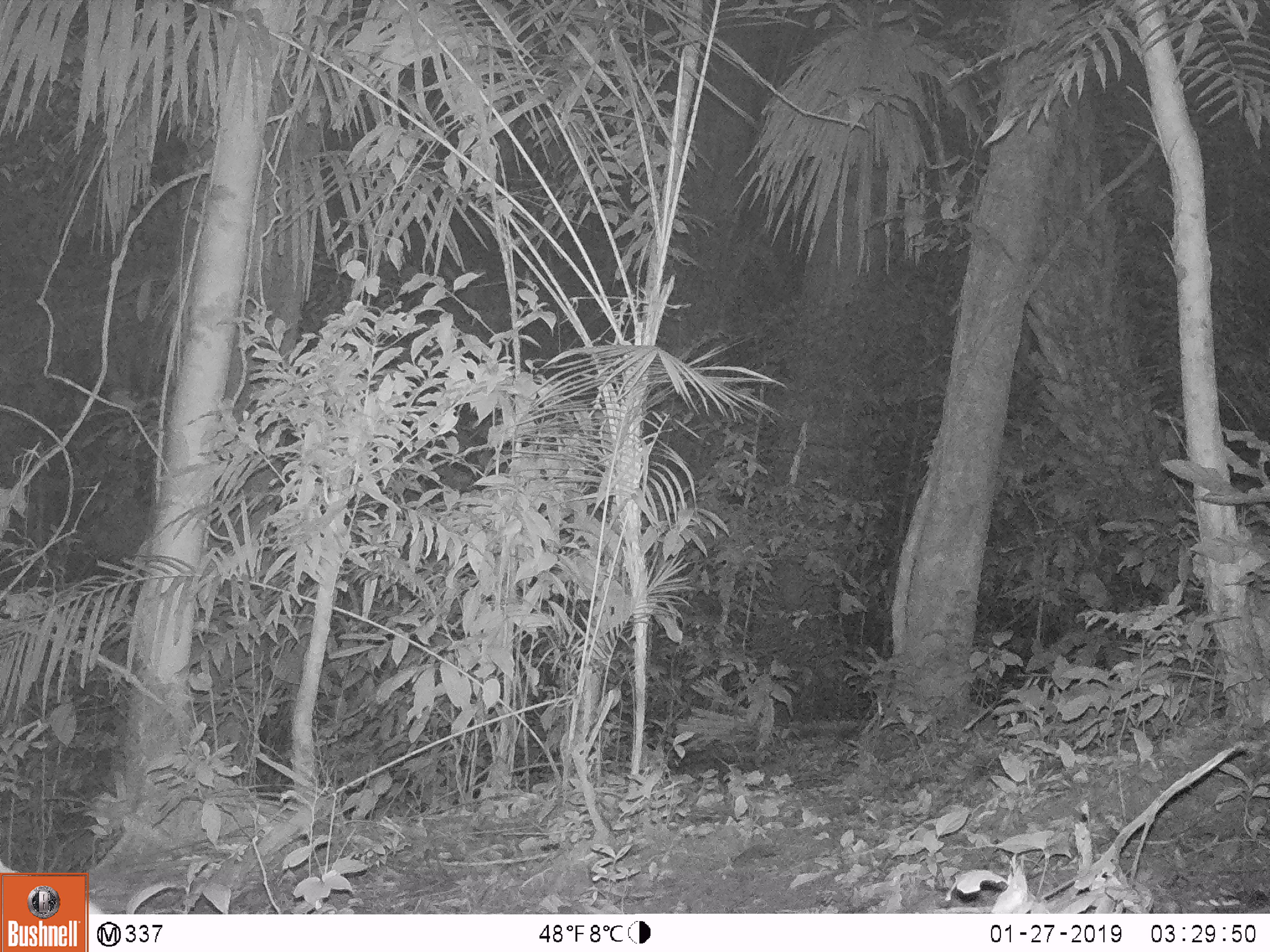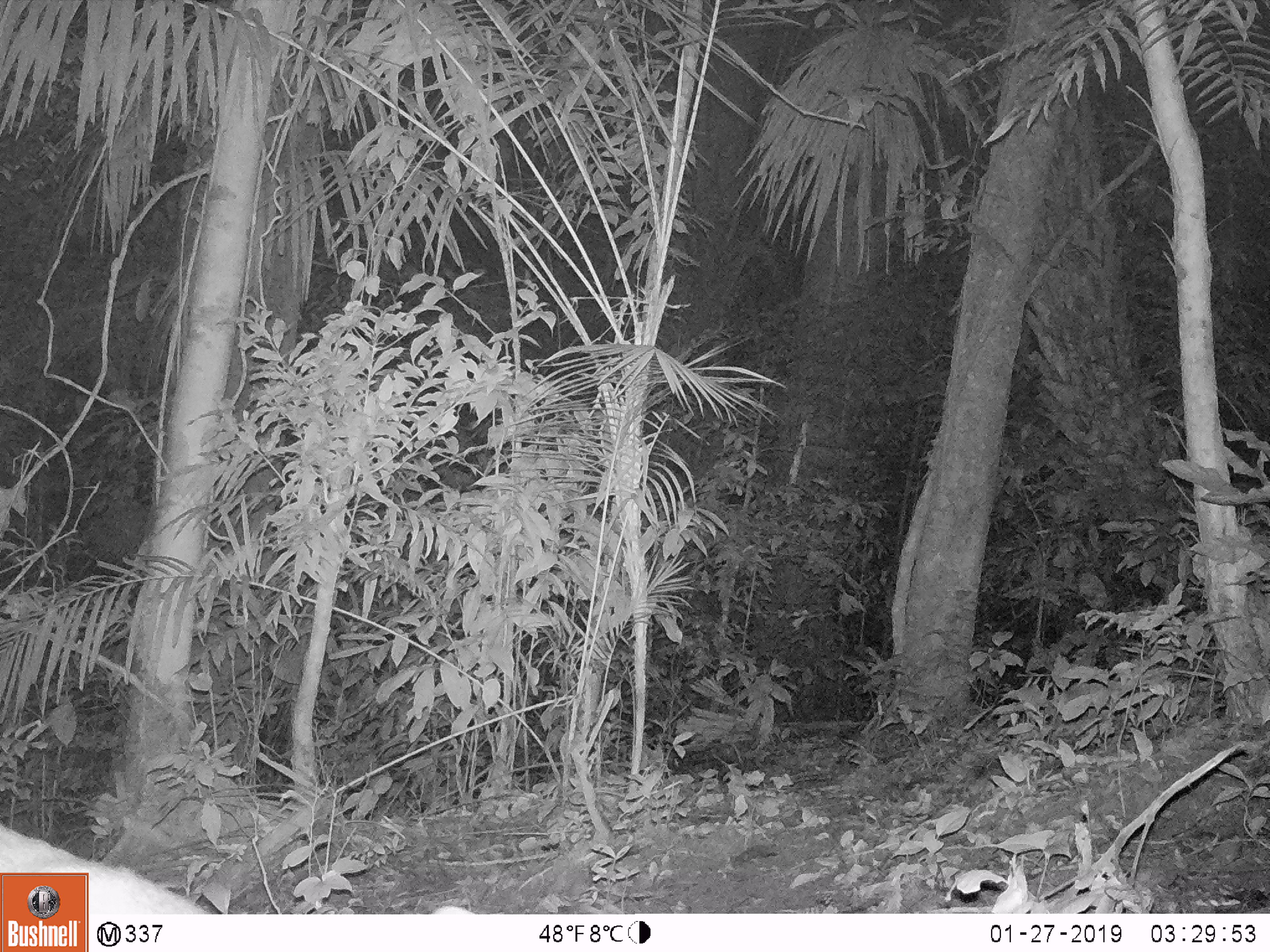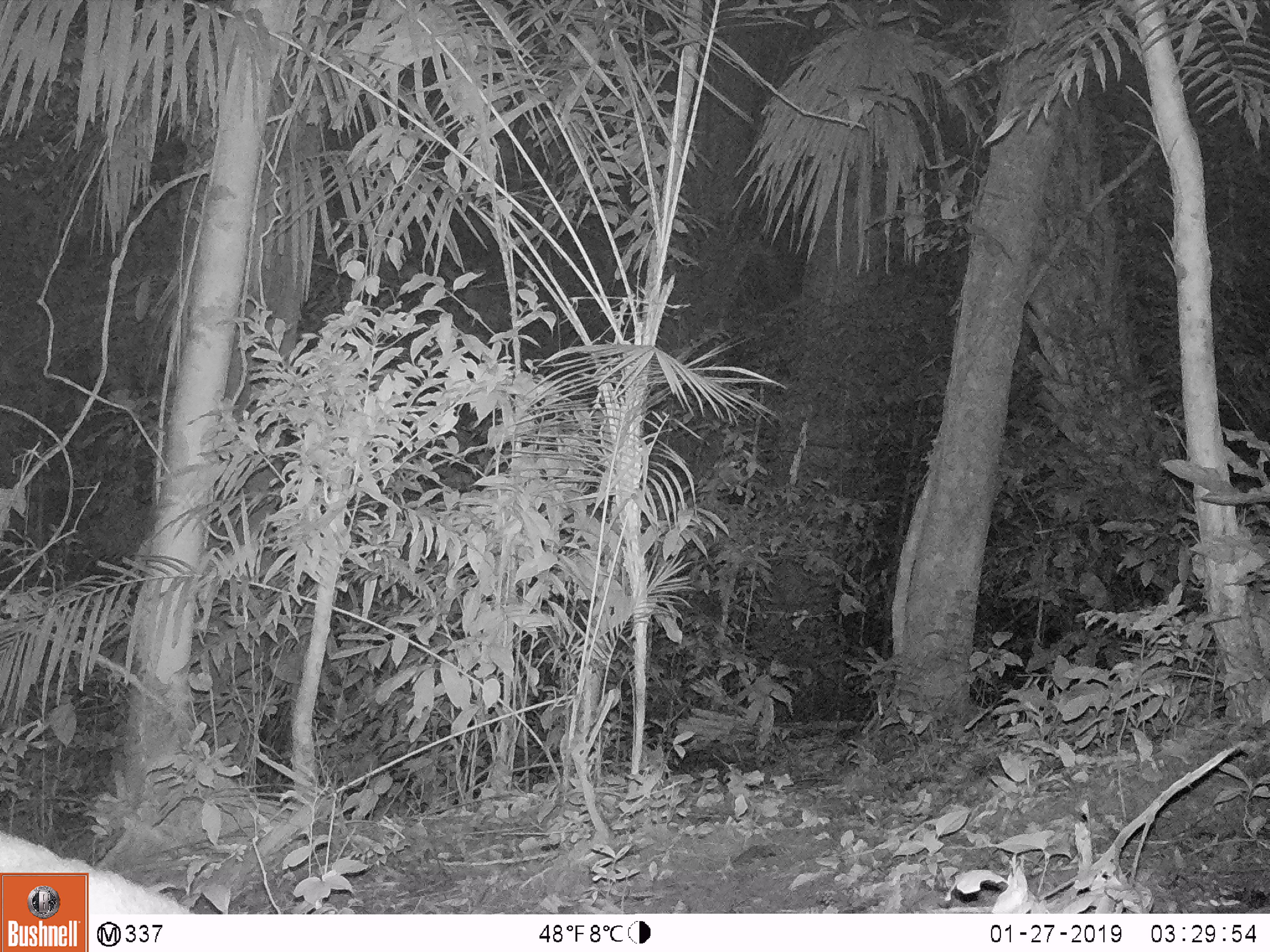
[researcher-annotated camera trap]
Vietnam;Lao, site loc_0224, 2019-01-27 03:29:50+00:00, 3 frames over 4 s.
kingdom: Animalia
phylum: Chordata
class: Mammalia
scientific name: Mammalia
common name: mammal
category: unidentified mammal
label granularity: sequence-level